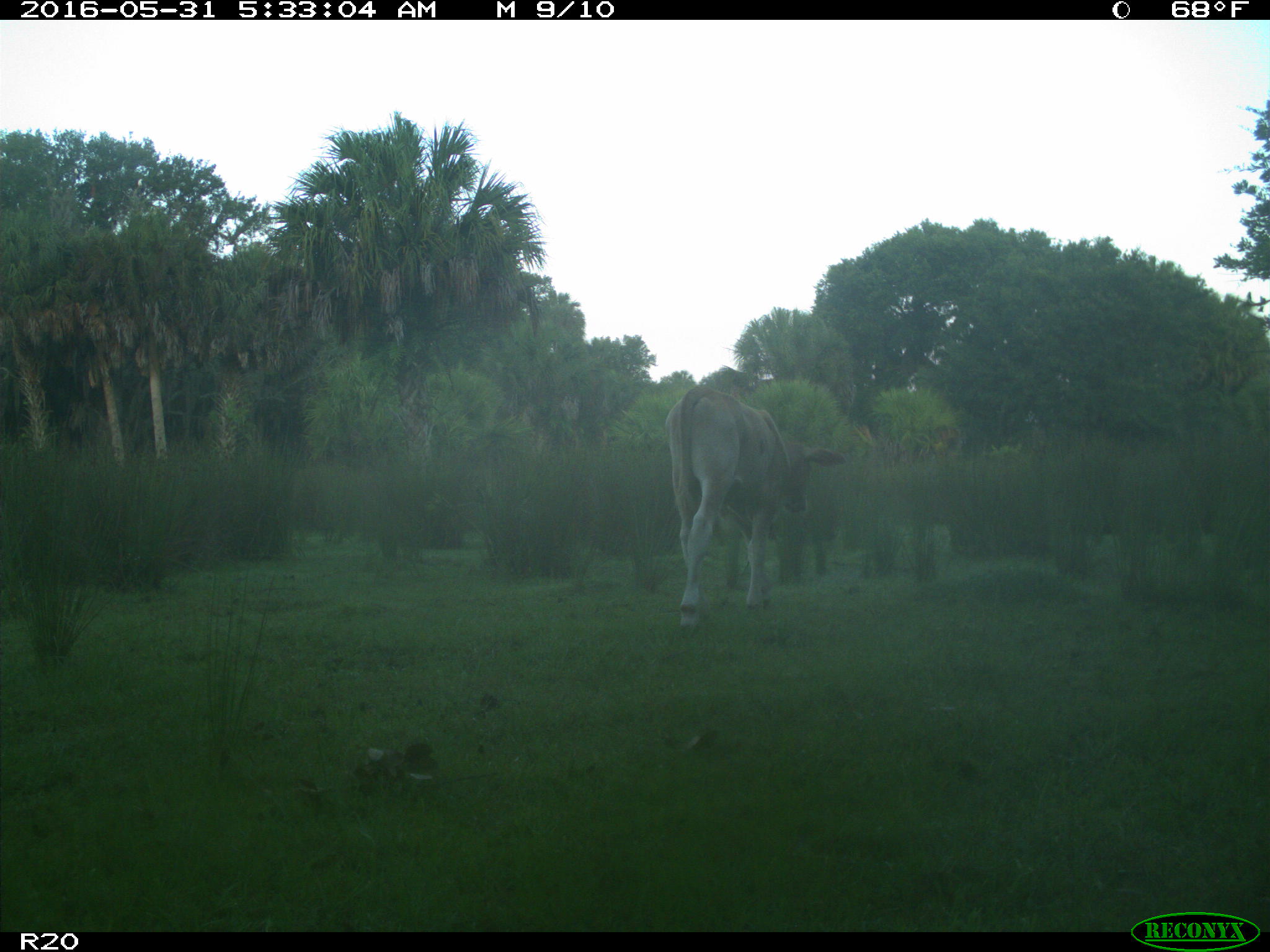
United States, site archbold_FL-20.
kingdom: Animalia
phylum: Chordata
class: Mammalia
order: Artiodactyla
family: Bovidae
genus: Bos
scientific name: Bos taurus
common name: domestic cow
Bos taurus (domestic cow).